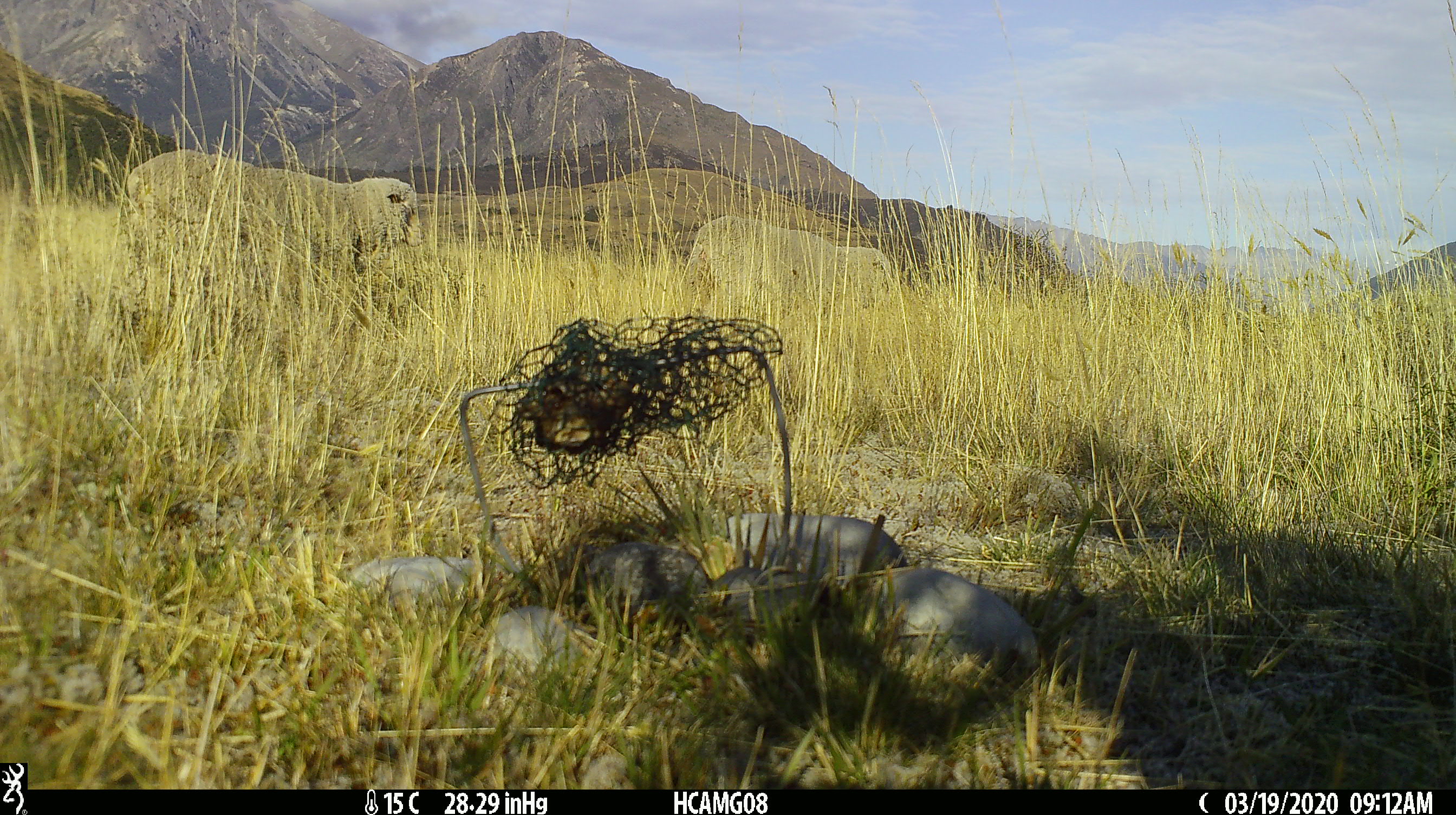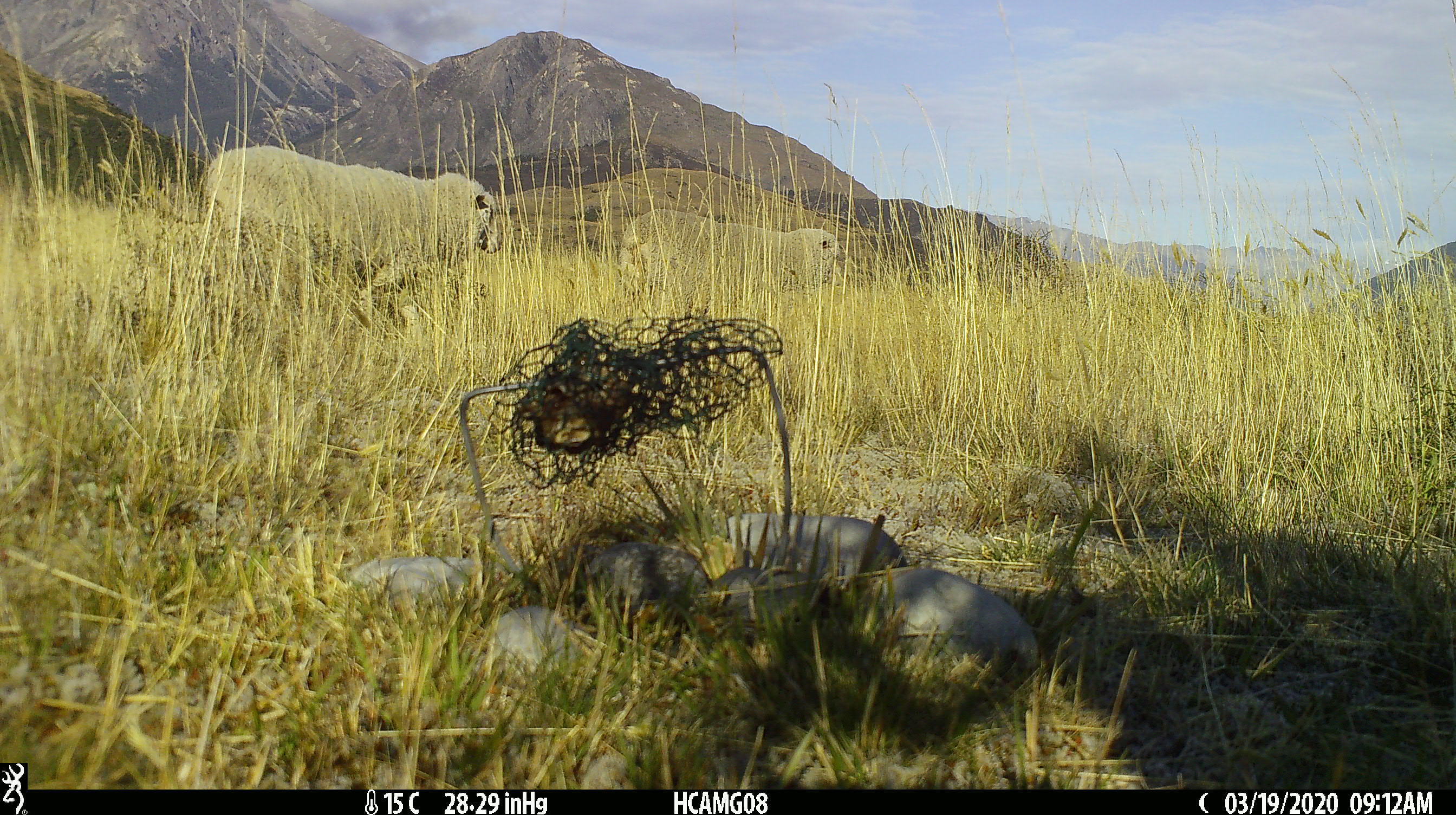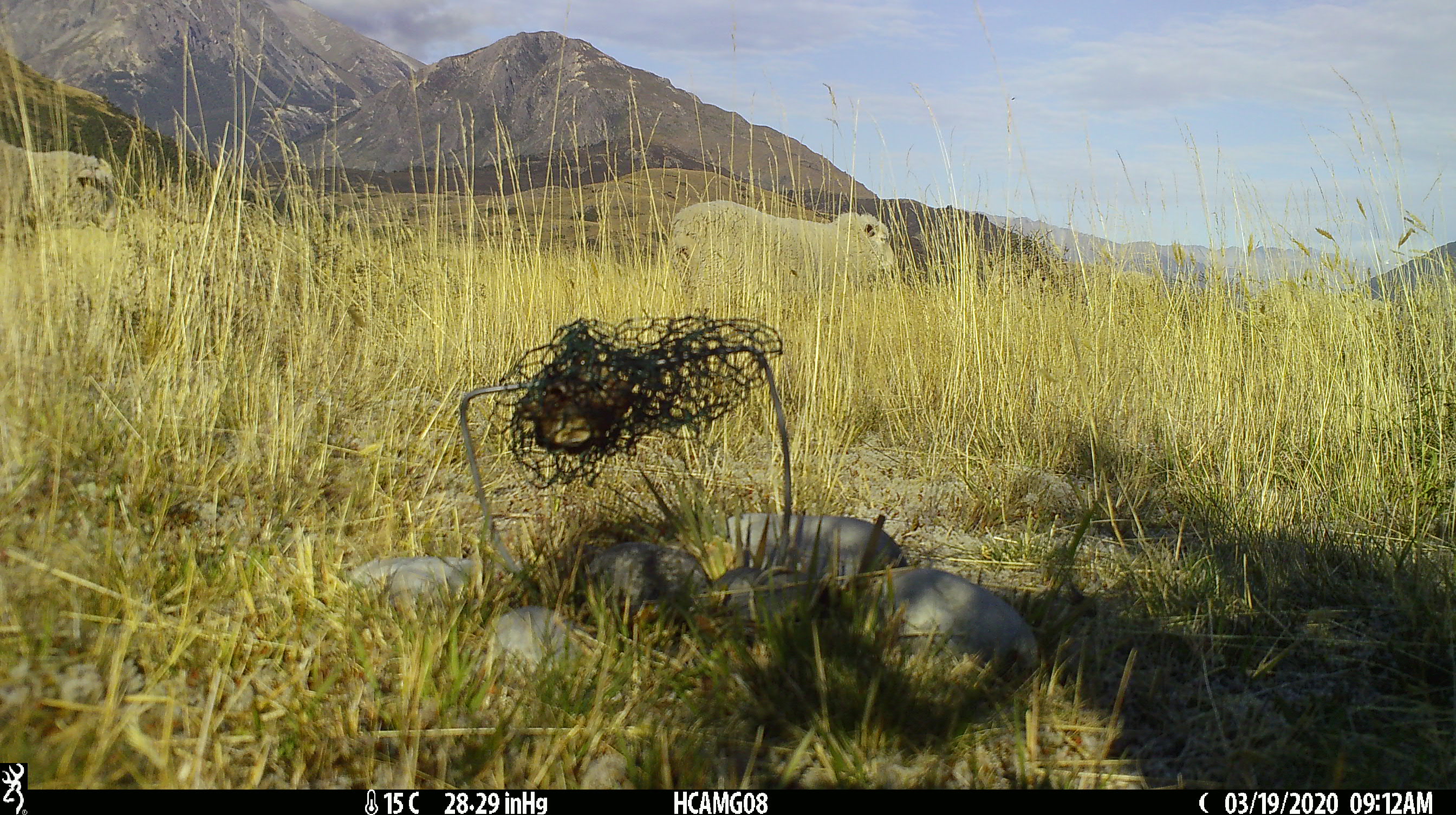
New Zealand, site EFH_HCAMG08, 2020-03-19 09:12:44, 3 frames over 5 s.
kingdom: Animalia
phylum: Chordata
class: Mammalia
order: Artiodactyla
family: Bovidae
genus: Ovis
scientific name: Ovis aries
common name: domestic sheep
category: sheep